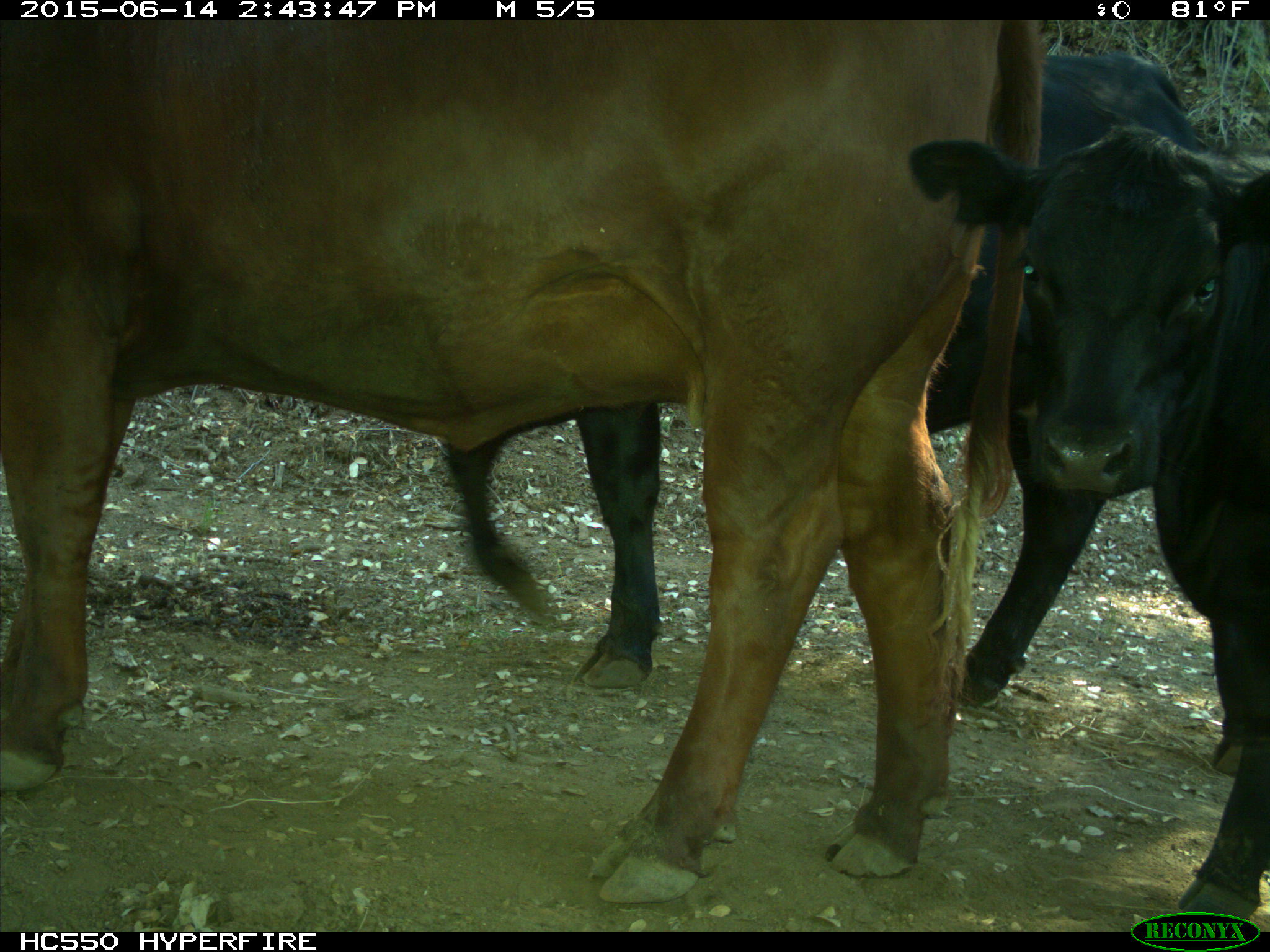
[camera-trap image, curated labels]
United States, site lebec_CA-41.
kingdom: Animalia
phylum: Chordata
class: Mammalia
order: Artiodactyla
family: Bovidae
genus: Bos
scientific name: Bos taurus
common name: domestic cow